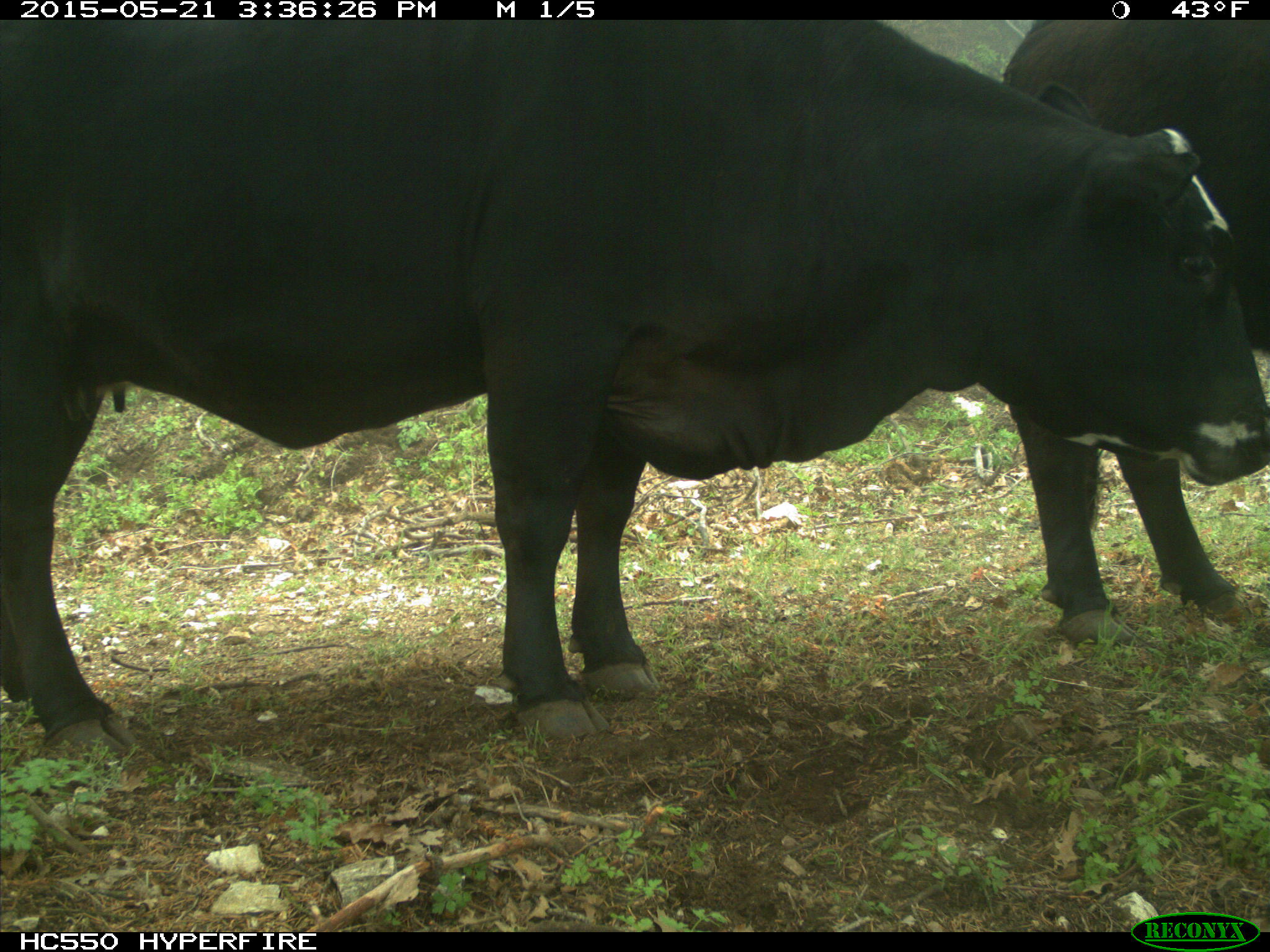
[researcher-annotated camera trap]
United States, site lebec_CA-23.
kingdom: Animalia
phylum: Chordata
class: Mammalia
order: Artiodactyla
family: Bovidae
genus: Bos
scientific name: Bos taurus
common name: domestic cow